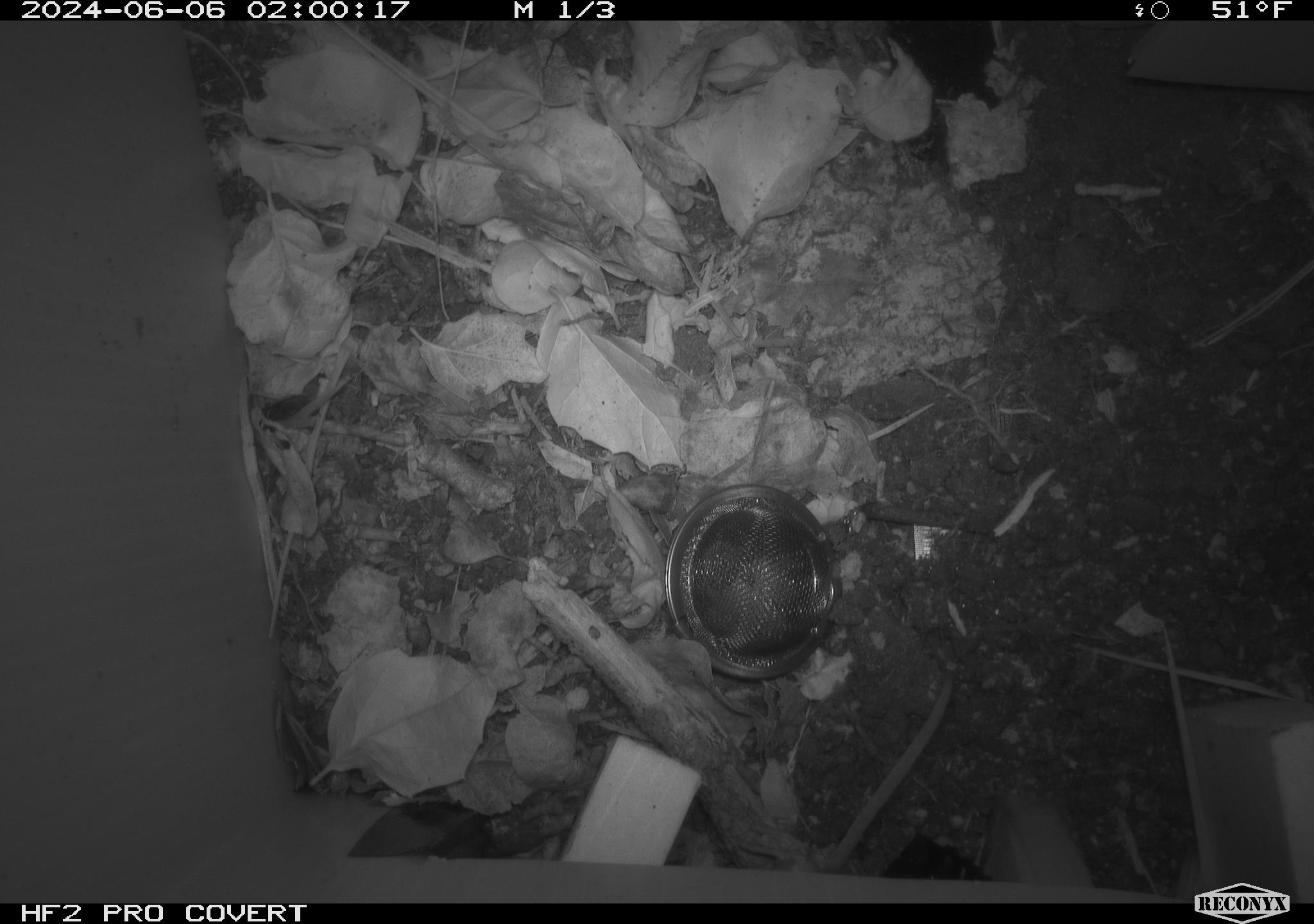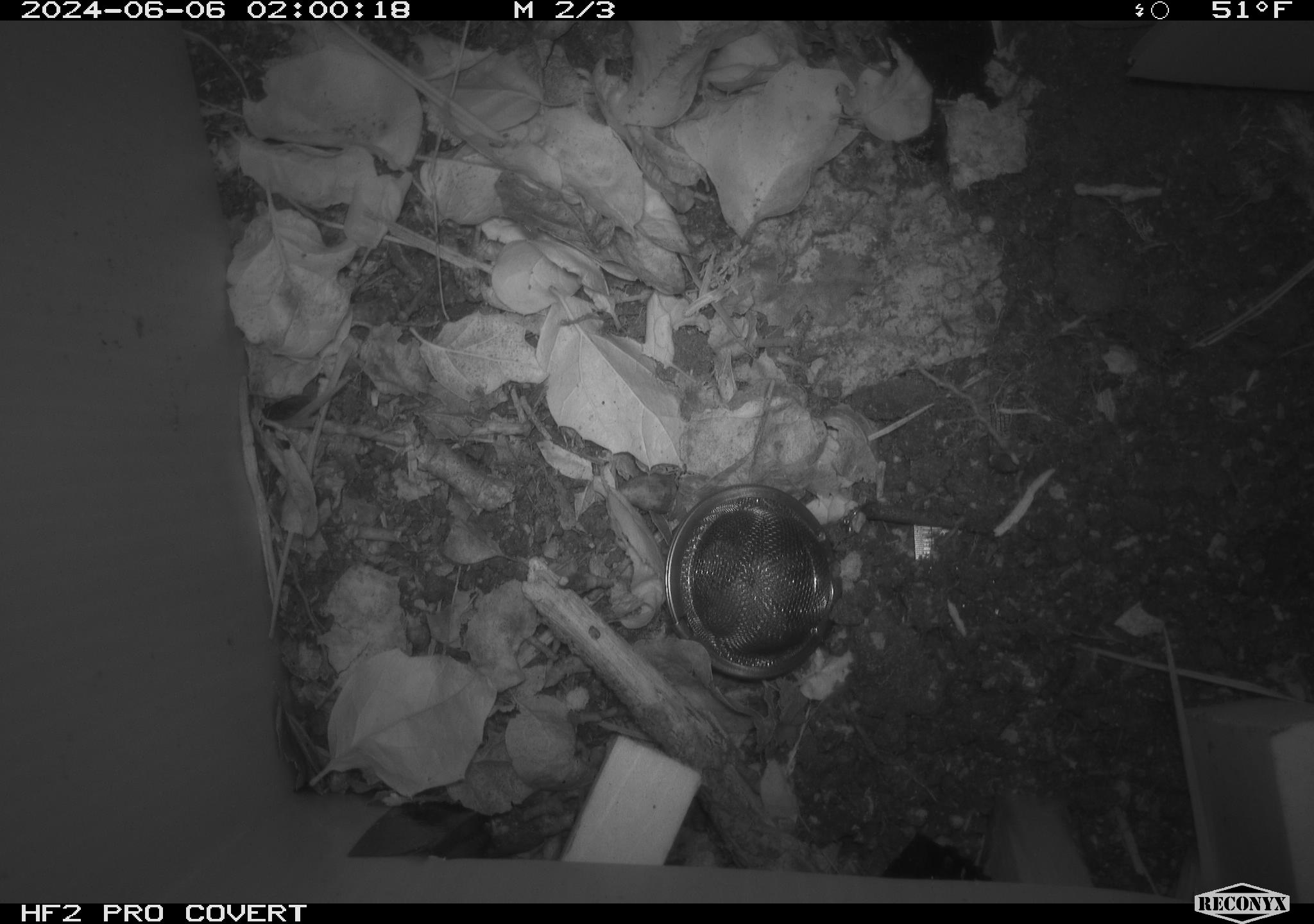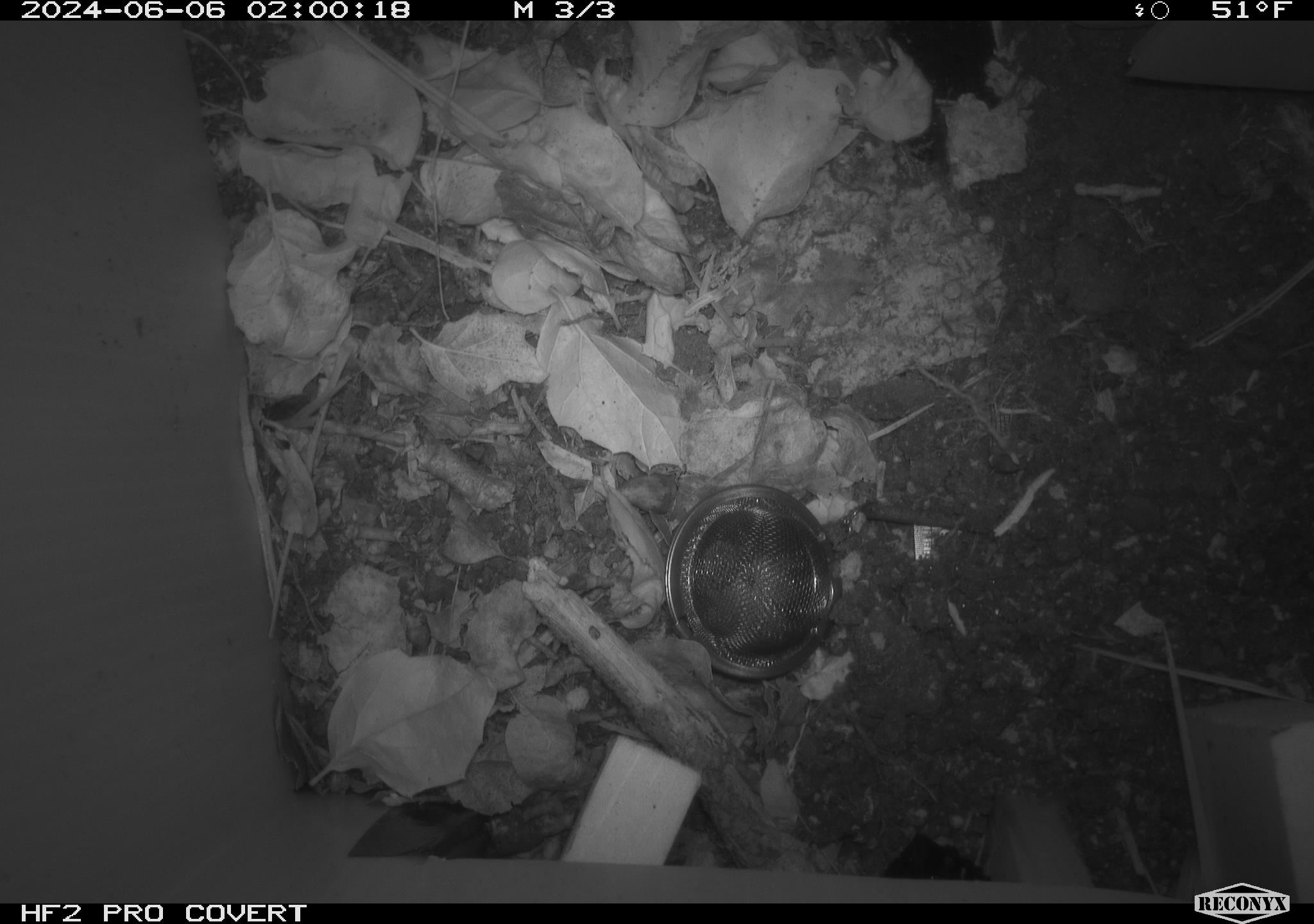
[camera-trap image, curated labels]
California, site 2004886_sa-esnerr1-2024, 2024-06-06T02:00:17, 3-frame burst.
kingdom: Animalia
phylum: Chordata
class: Mammalia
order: Rodentia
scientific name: Rodentia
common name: rodent